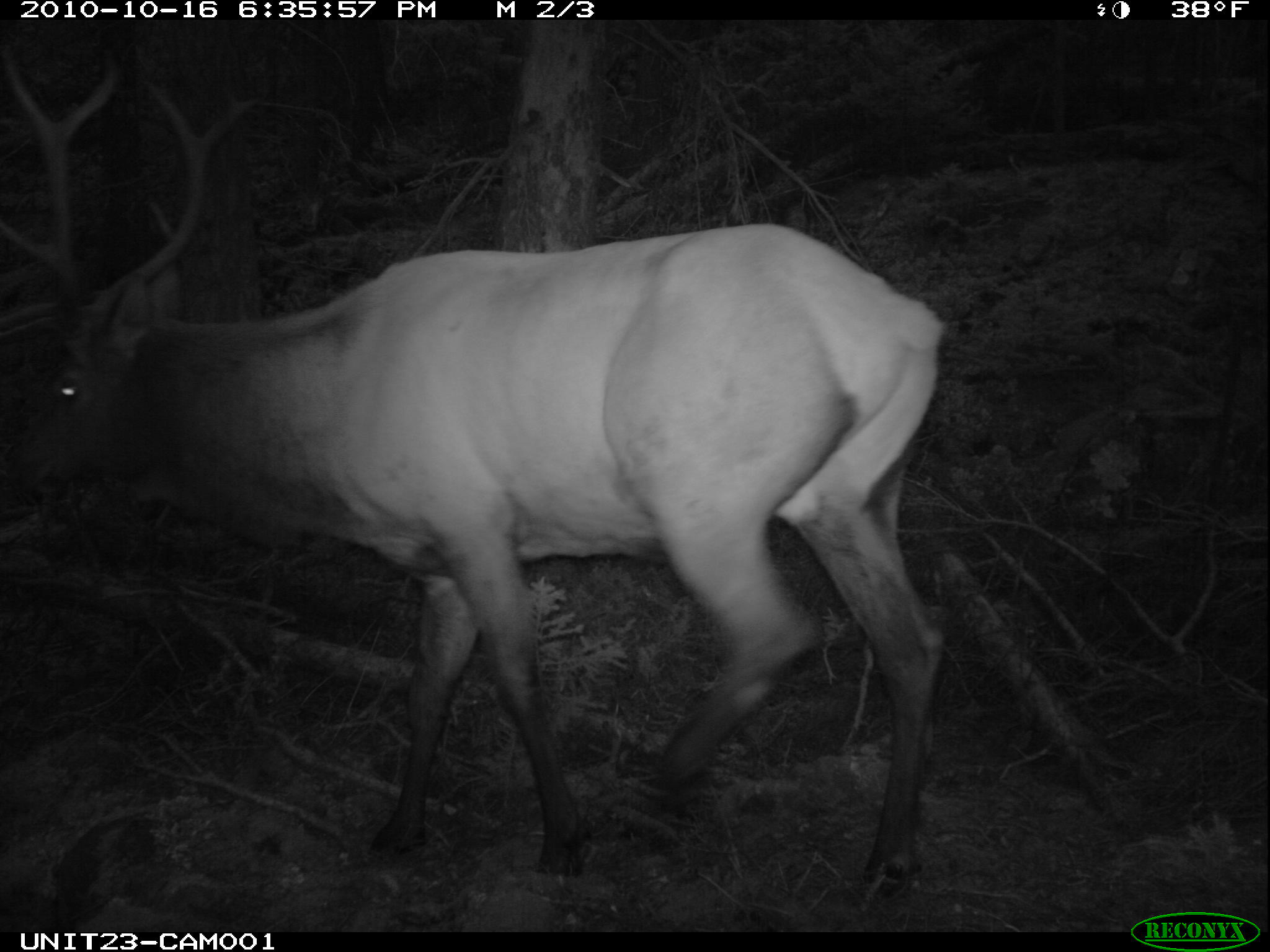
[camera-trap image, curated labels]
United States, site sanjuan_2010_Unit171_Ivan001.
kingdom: Animalia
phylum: Chordata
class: Mammalia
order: Artiodactyla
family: Cervidae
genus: Cervus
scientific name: Cervus elaphus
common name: red deer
Cervus elaphus (red deer).